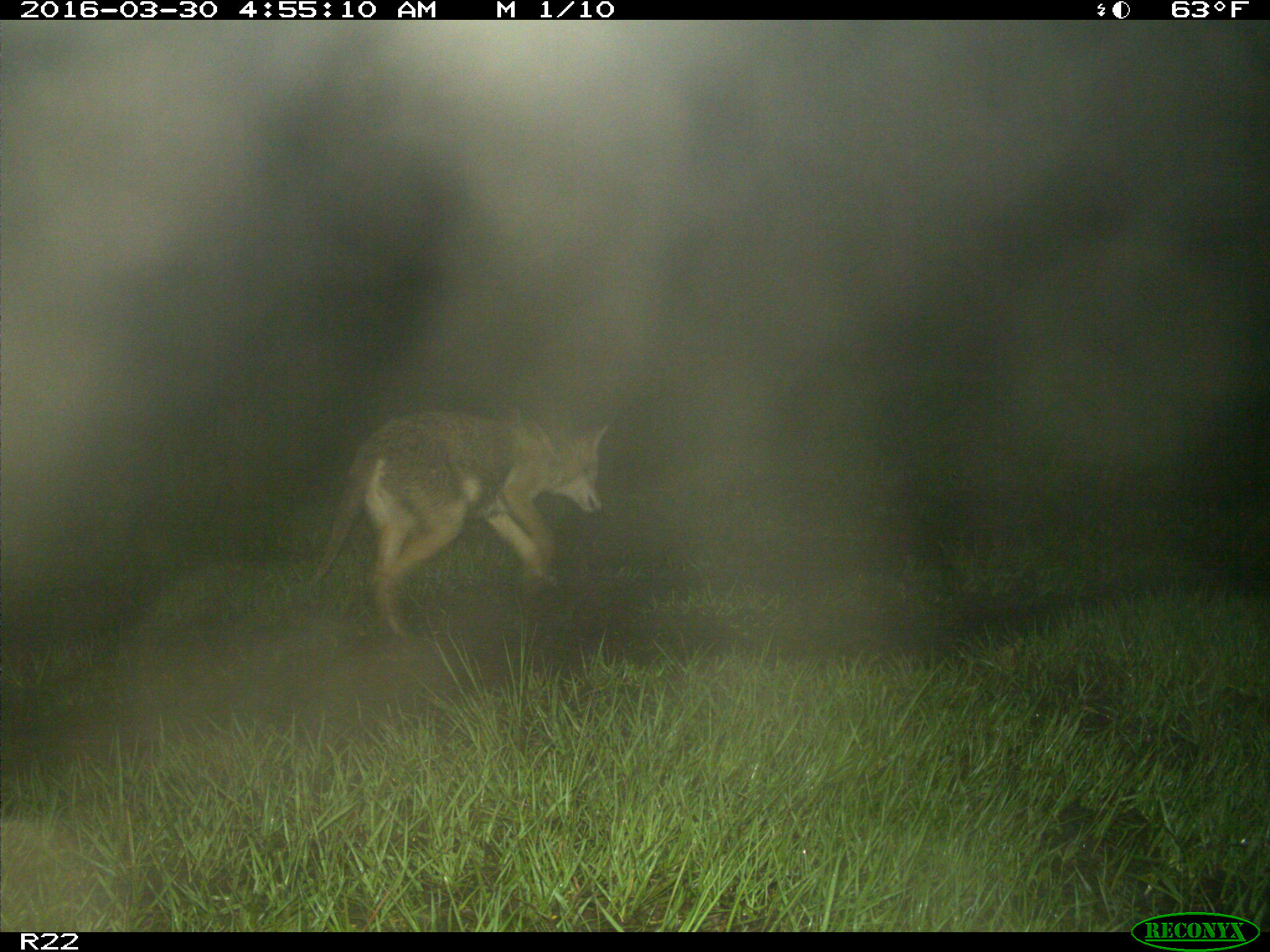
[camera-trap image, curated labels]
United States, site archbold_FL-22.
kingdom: Animalia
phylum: Chordata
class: Mammalia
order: Carnivora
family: Canidae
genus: Canis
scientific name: Canis latrans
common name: coyote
Canis latrans (coyote).